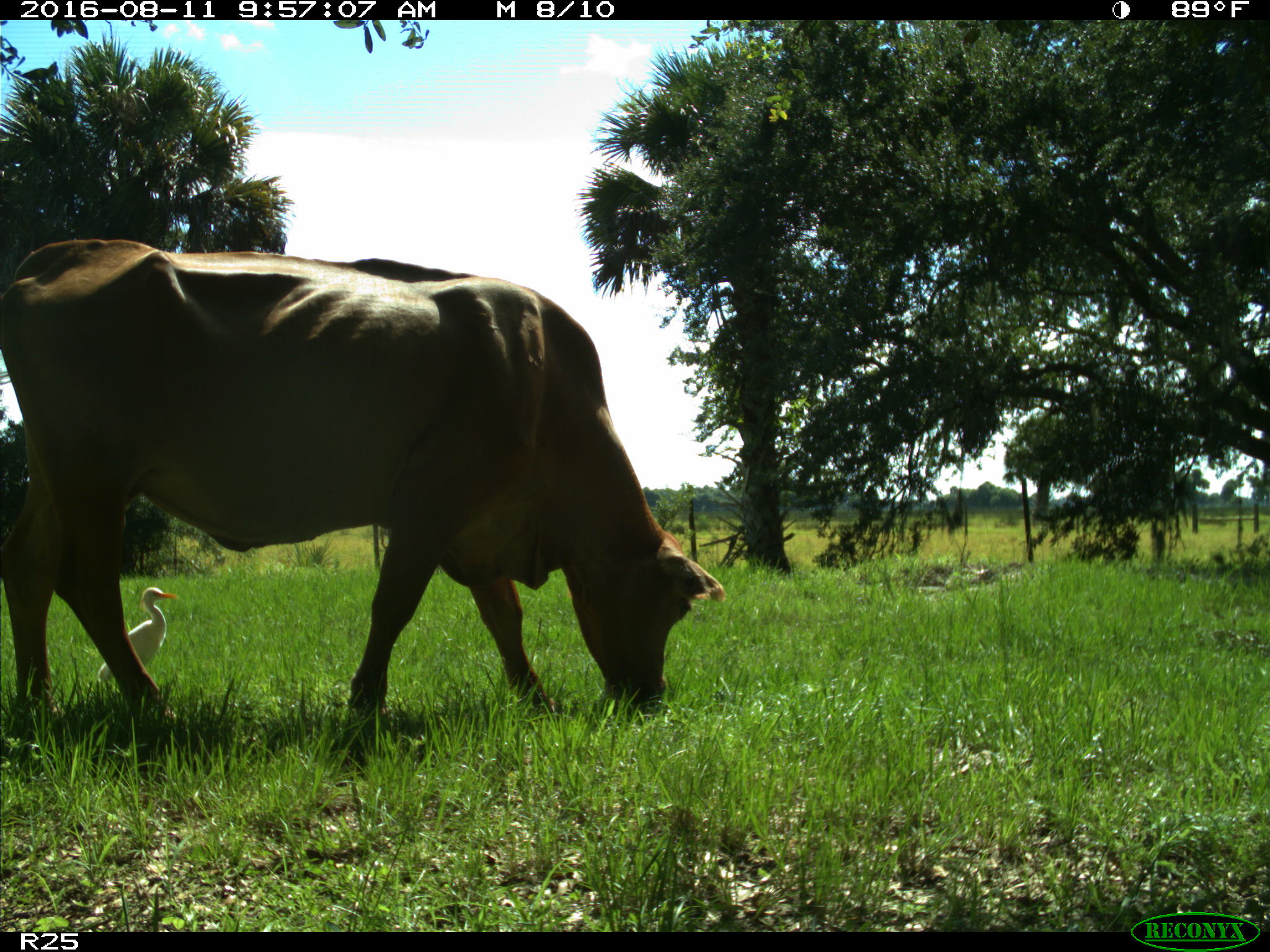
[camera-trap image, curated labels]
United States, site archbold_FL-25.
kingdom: Animalia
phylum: Chordata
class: Mammalia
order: Artiodactyla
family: Bovidae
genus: Bos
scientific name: Bos taurus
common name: domestic cow